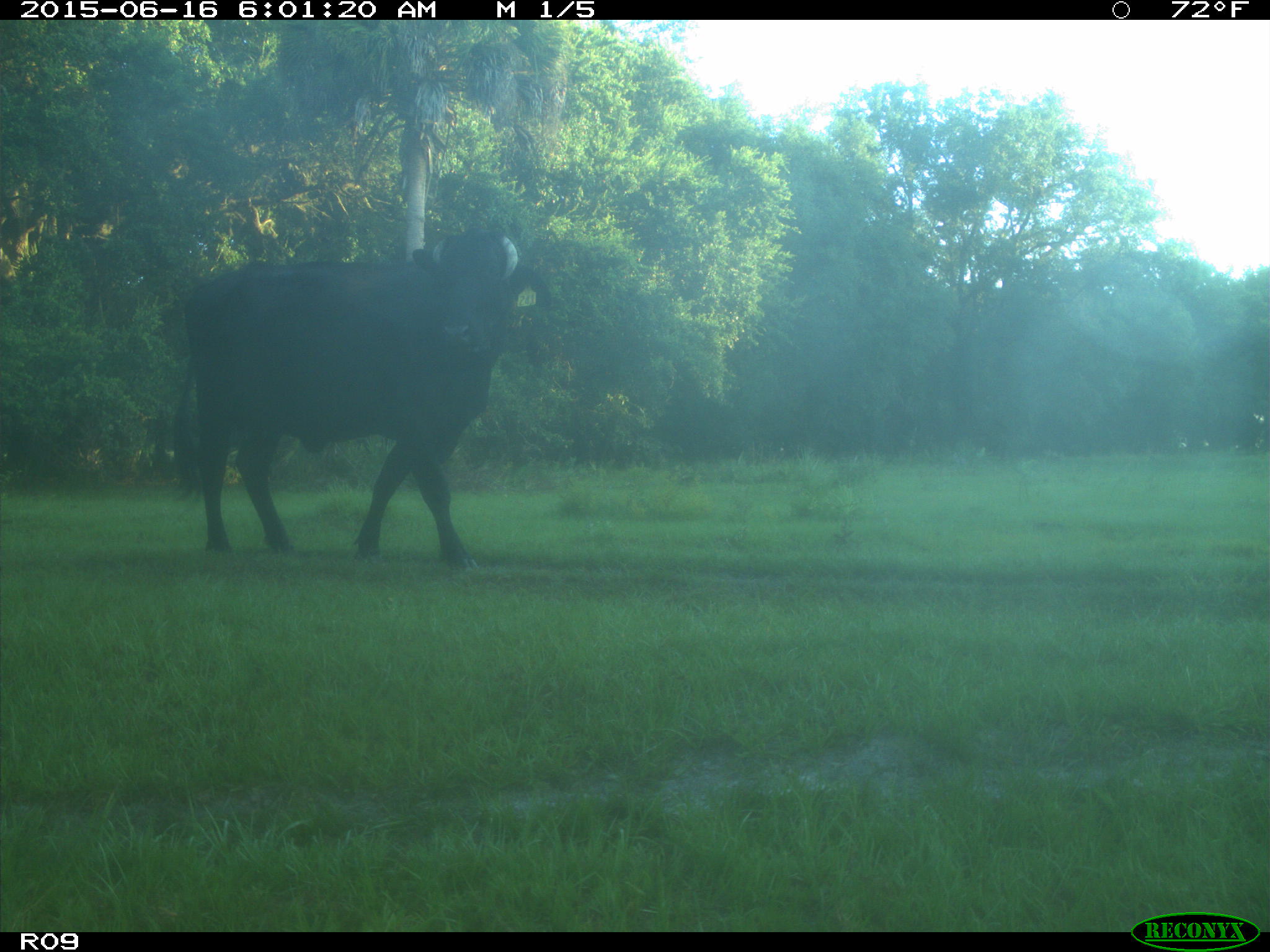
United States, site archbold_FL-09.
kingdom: Animalia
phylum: Chordata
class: Mammalia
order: Artiodactyla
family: Bovidae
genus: Bos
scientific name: Bos taurus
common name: domestic cow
Bos taurus (domestic cow).